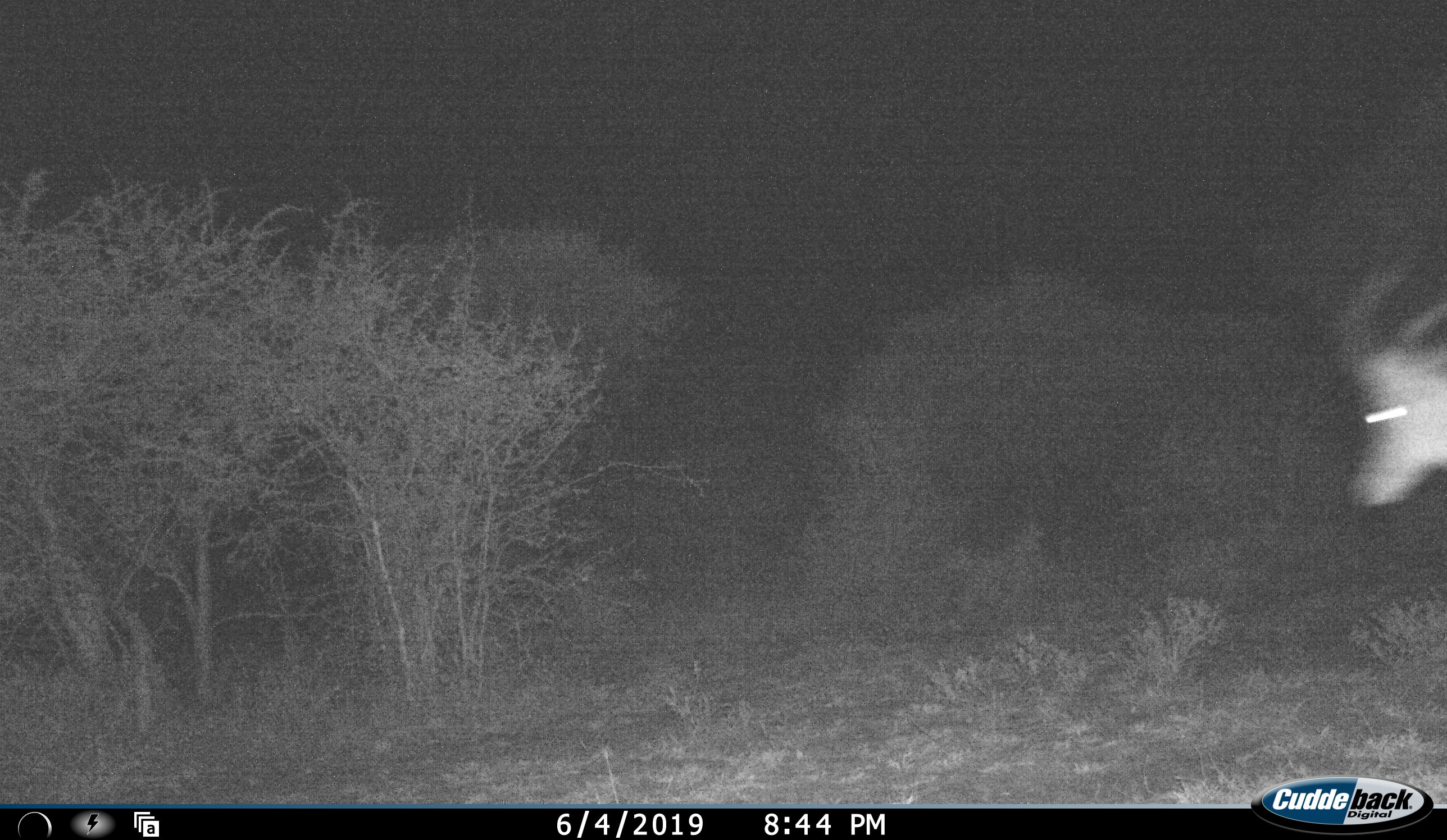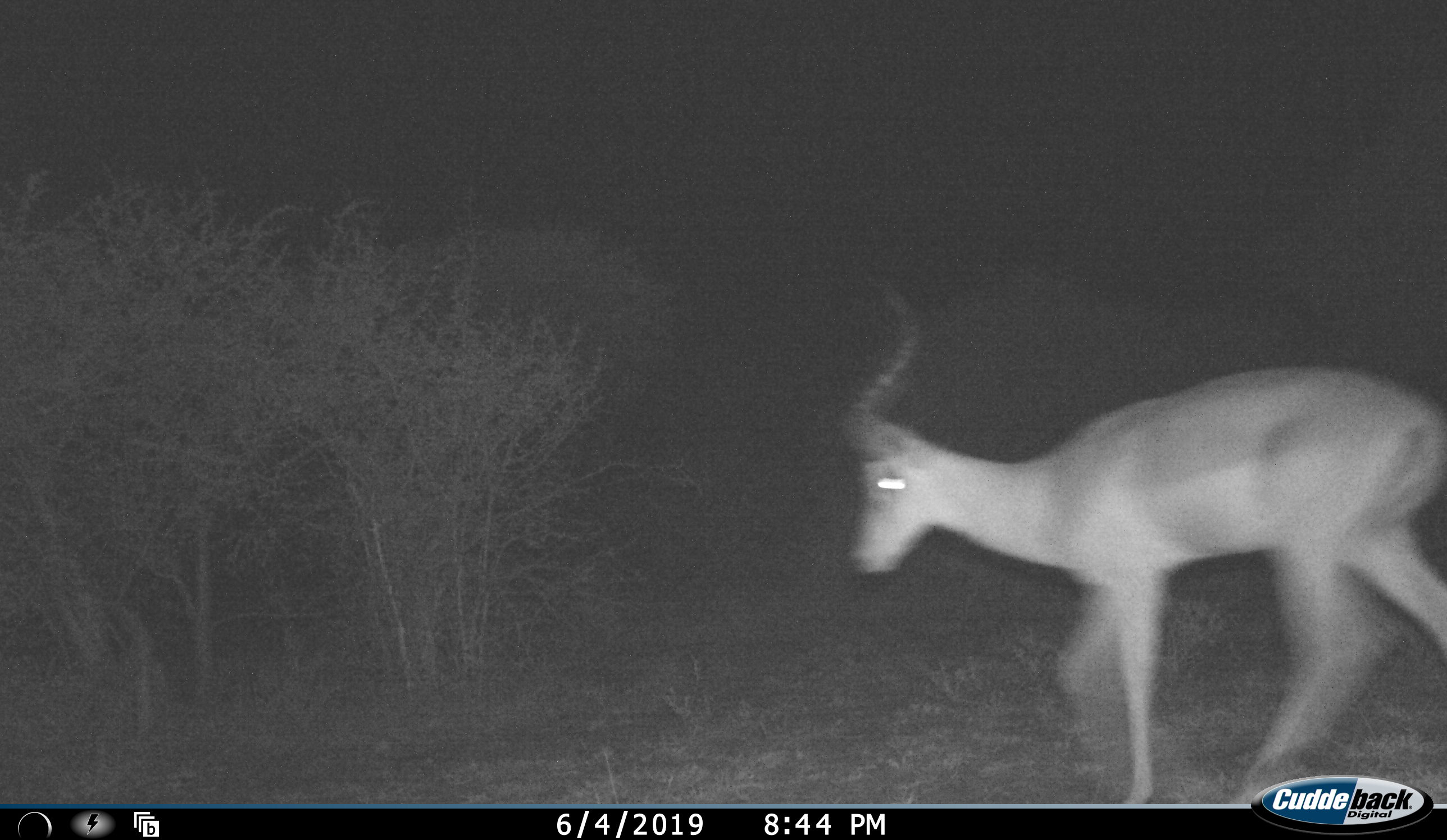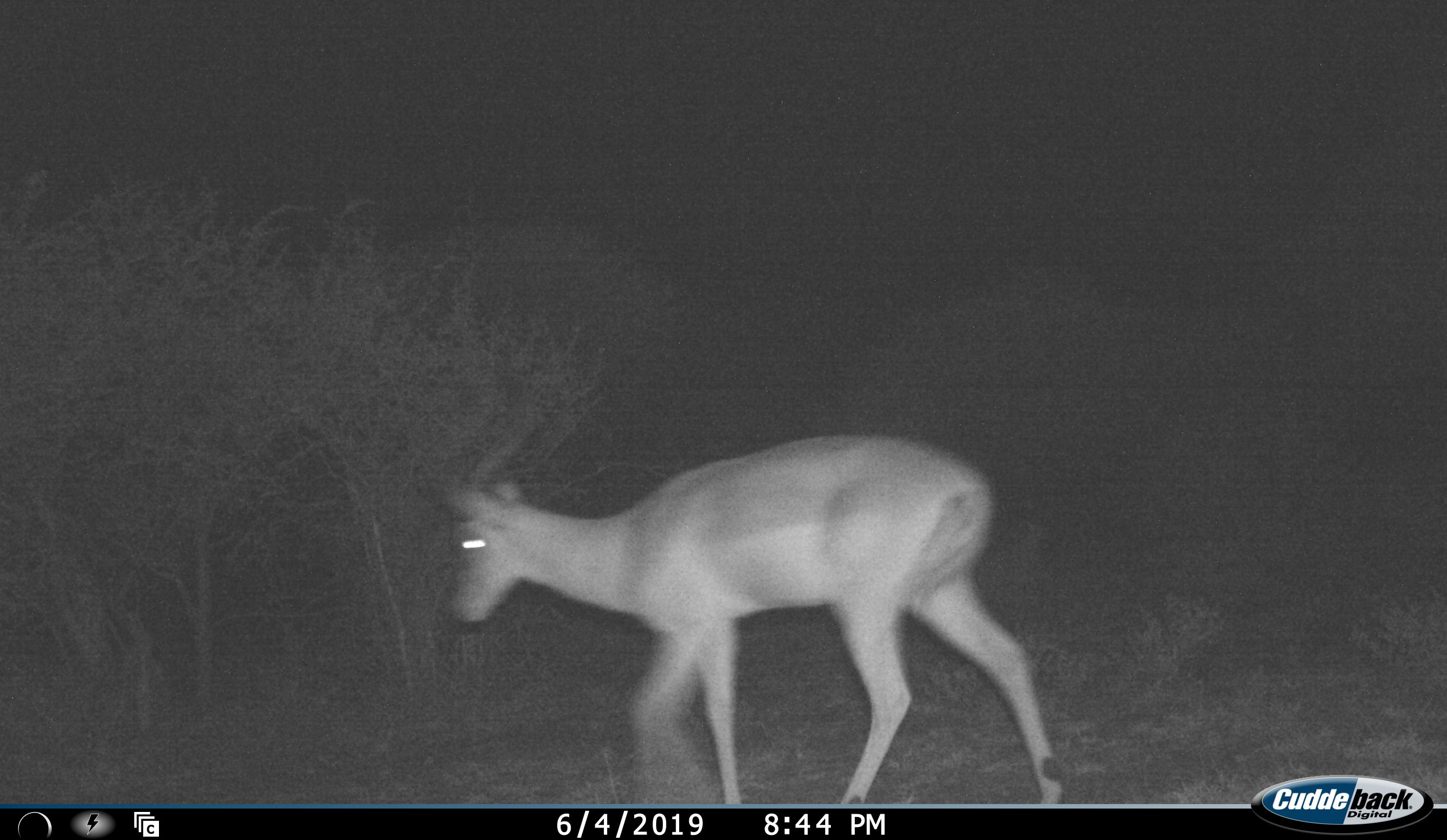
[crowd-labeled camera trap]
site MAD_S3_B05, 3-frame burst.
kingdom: Animalia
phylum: Chordata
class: Mammalia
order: Artiodactyla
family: Bovidae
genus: Aepyceros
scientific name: Aepyceros melampus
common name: impala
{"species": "impala (Aepyceros melampus)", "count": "1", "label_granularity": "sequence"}